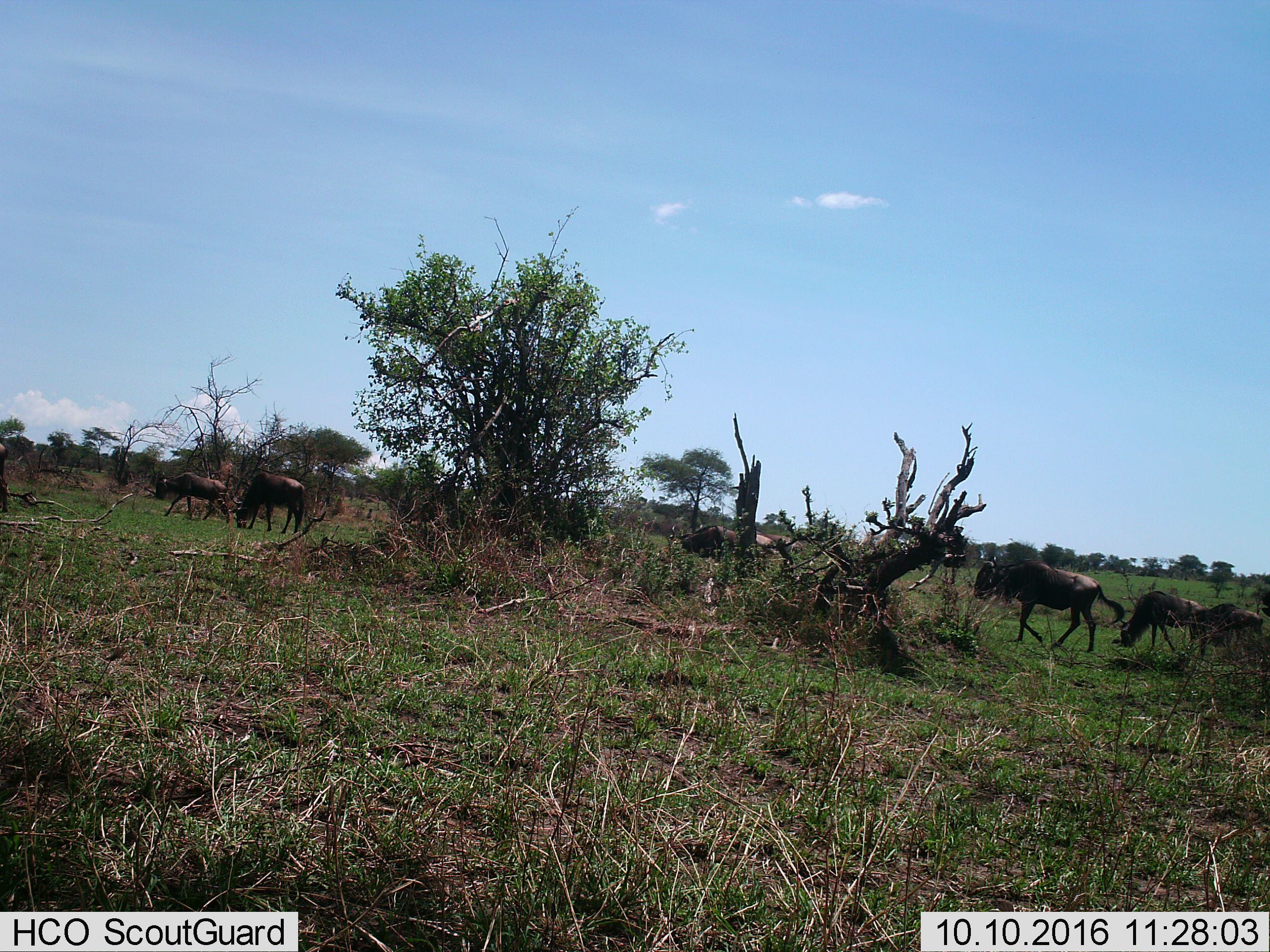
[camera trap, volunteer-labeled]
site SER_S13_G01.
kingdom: Animalia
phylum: Chordata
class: Mammalia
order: Artiodactyla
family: Bovidae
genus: Connochaetes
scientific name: Connochaetes taurinus taurinus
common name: blue wildebeest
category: wildebeestblue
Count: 6.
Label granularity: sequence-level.